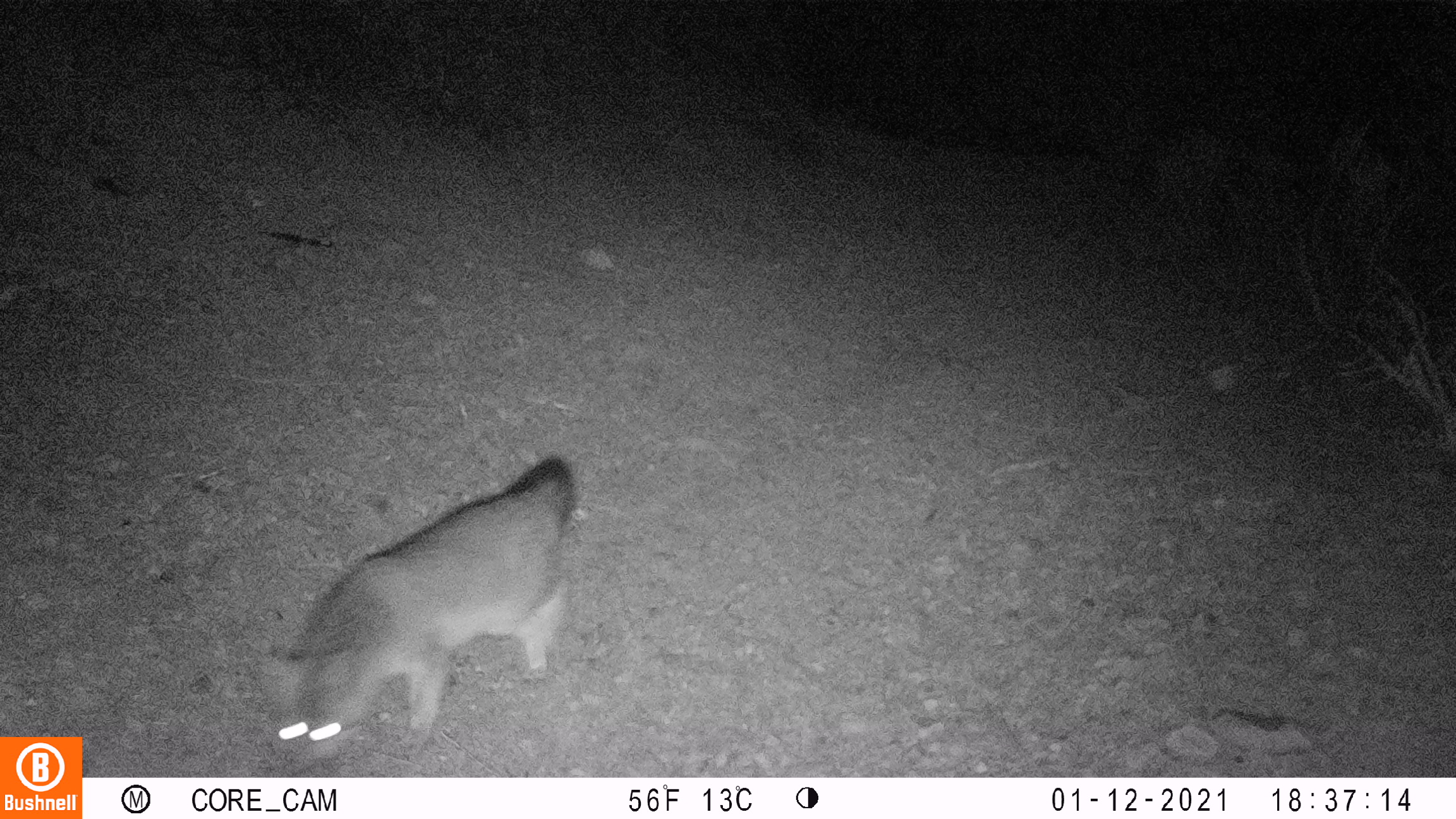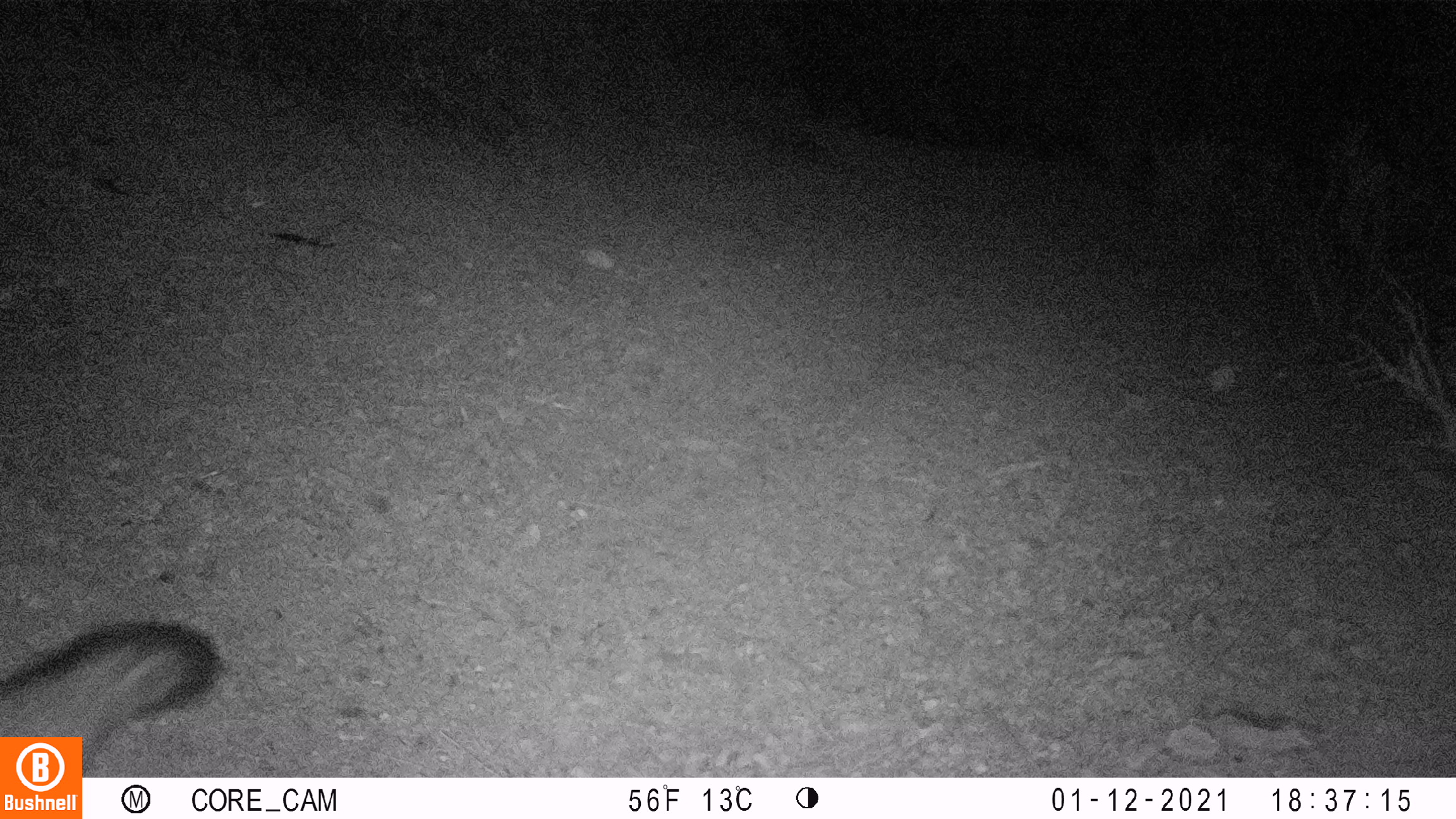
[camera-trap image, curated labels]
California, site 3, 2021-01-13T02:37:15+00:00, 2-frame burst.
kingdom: Animalia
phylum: Chordata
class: Mammalia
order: Carnivora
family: Canidae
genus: Urocyon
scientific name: Urocyon cinereoargenteus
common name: gray fox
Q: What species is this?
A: Gray fox (Urocyon cinereoargenteus).